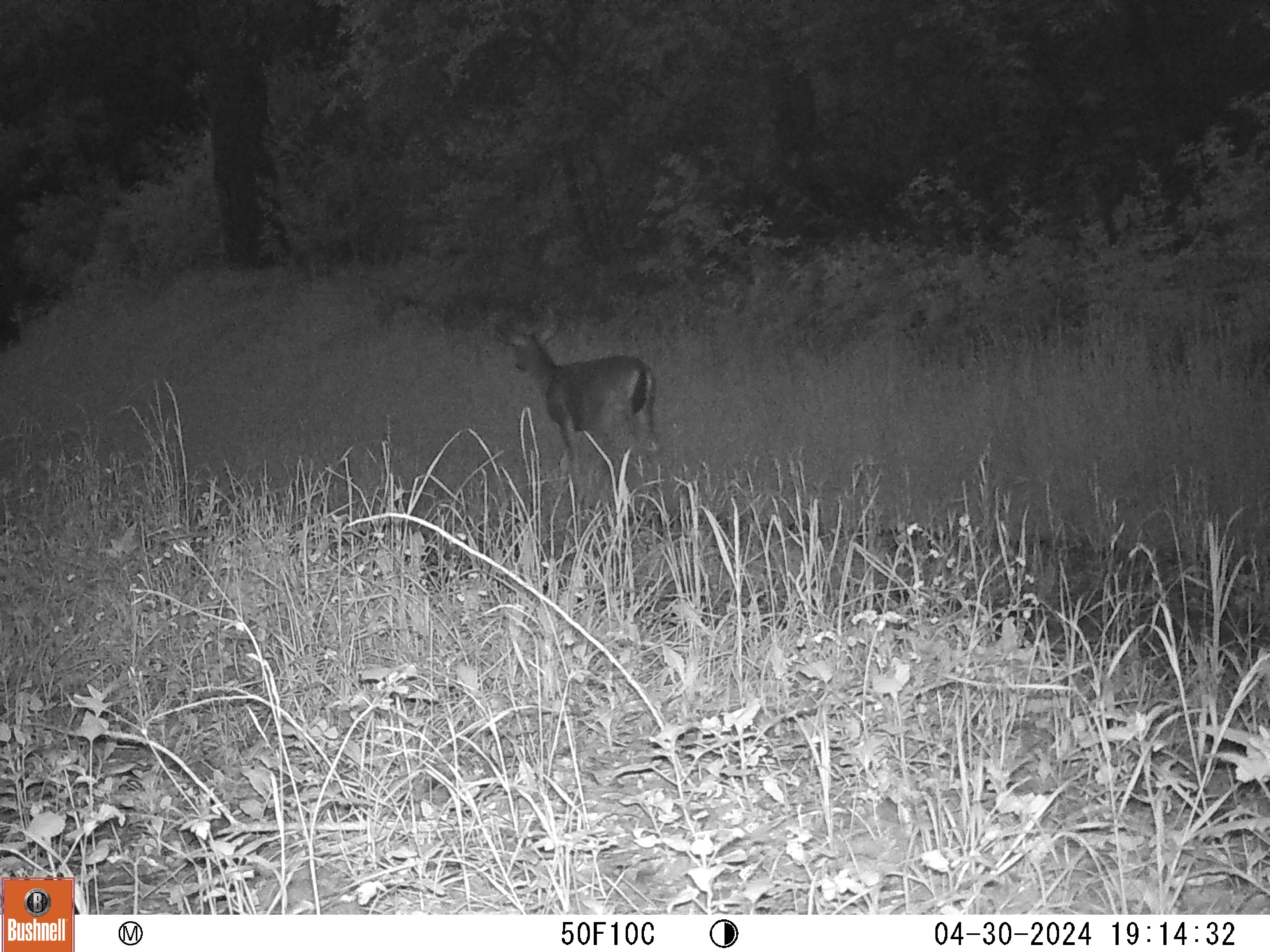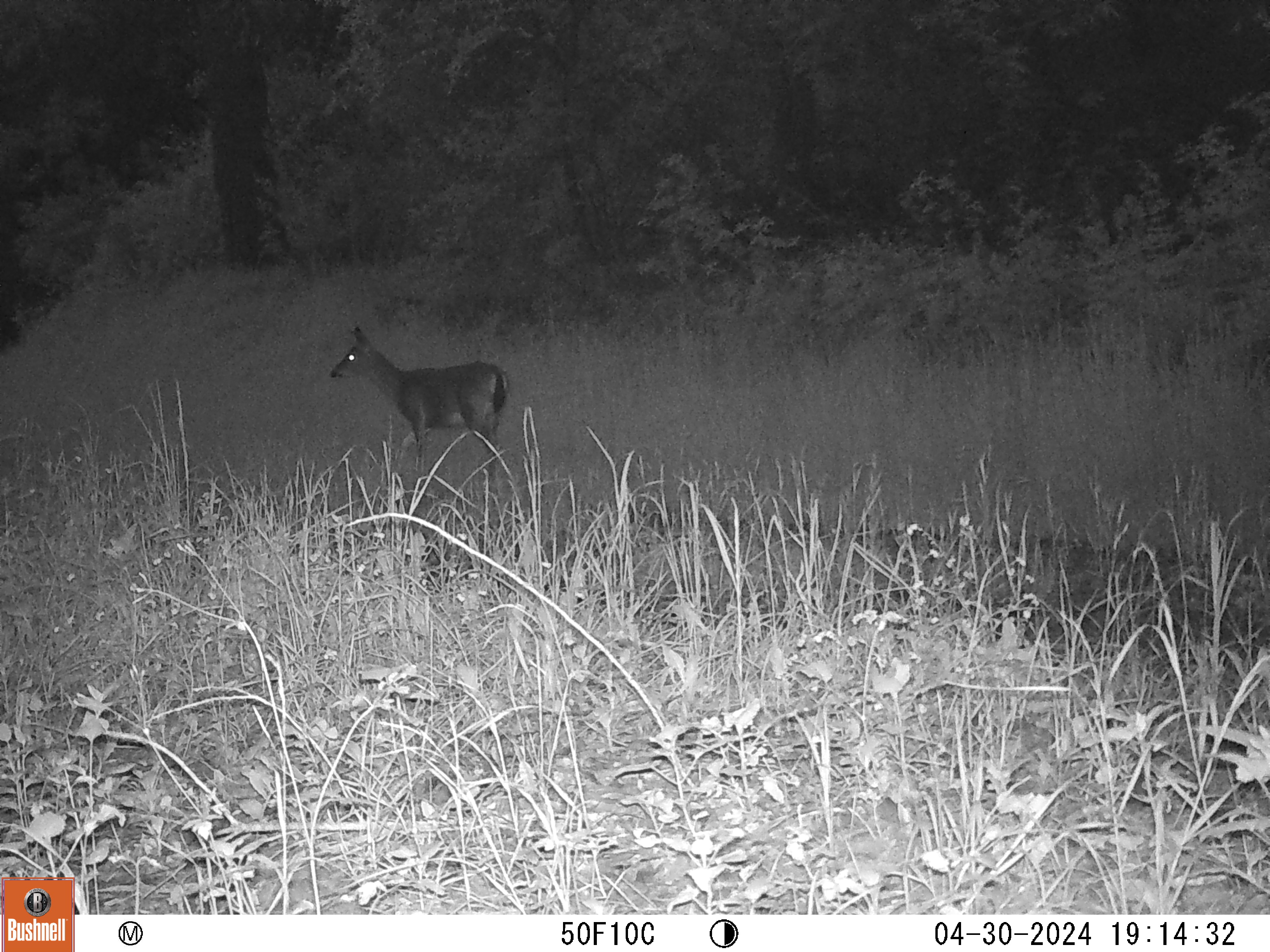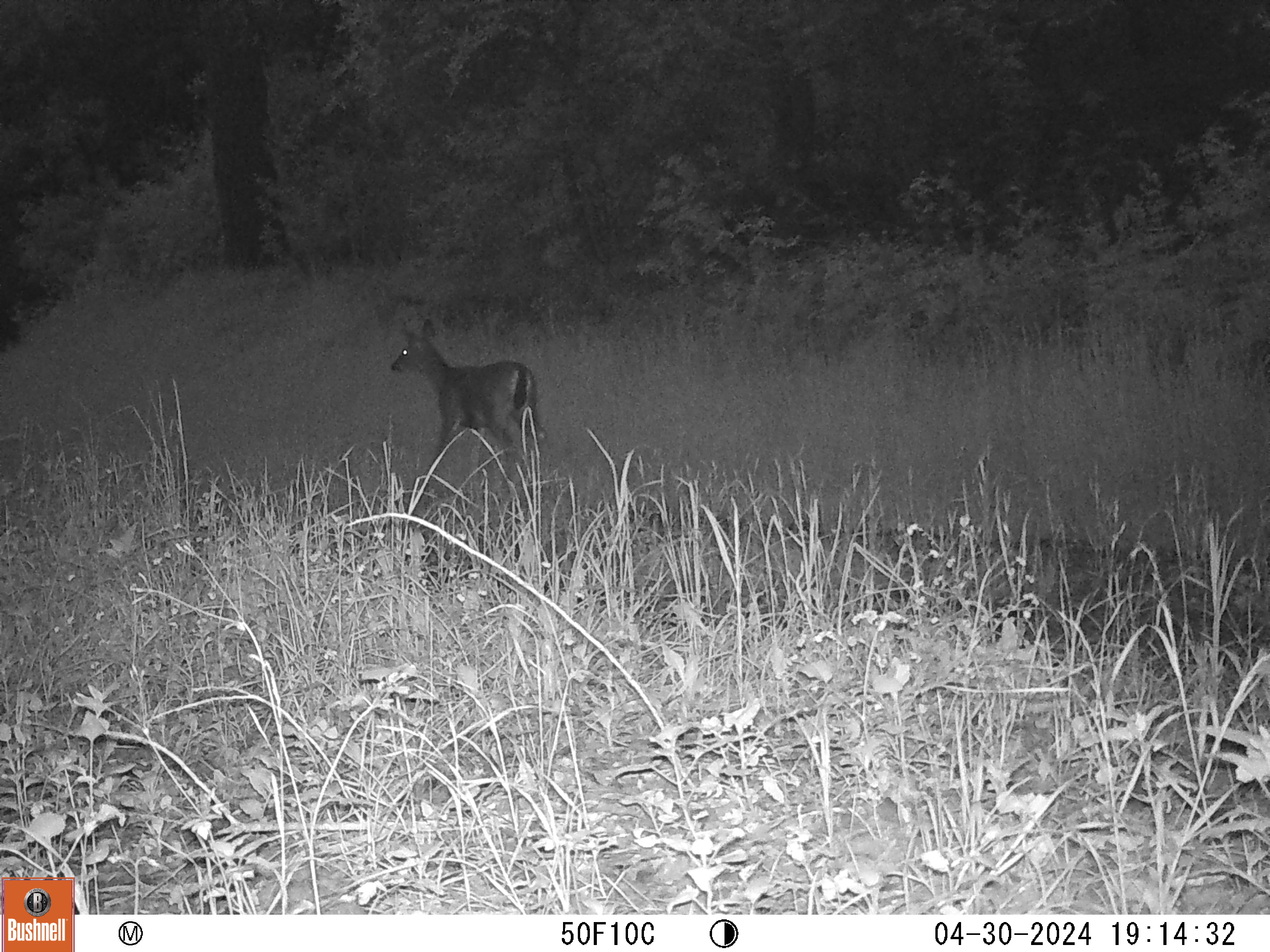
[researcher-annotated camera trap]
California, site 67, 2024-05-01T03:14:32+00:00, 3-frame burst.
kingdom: Animalia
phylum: Chordata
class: Mammalia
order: Artiodactyla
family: Cervidae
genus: Odocoileus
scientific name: Odocoileus hemionus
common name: mule deer